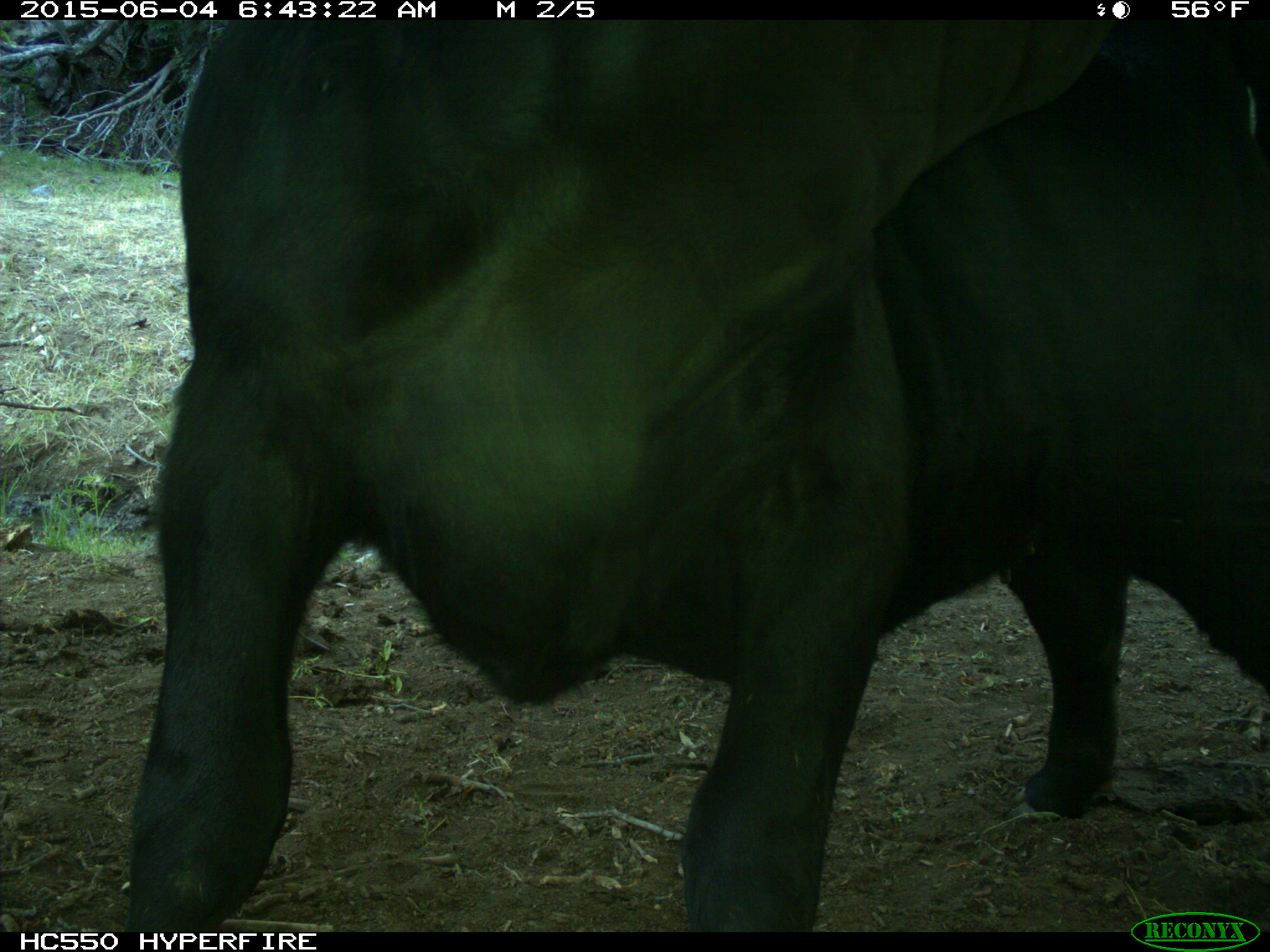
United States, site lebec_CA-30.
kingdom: Animalia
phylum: Chordata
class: Mammalia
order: Artiodactyla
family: Bovidae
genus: Bos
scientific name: Bos taurus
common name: domestic cow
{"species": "Bos taurus (domestic cow)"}